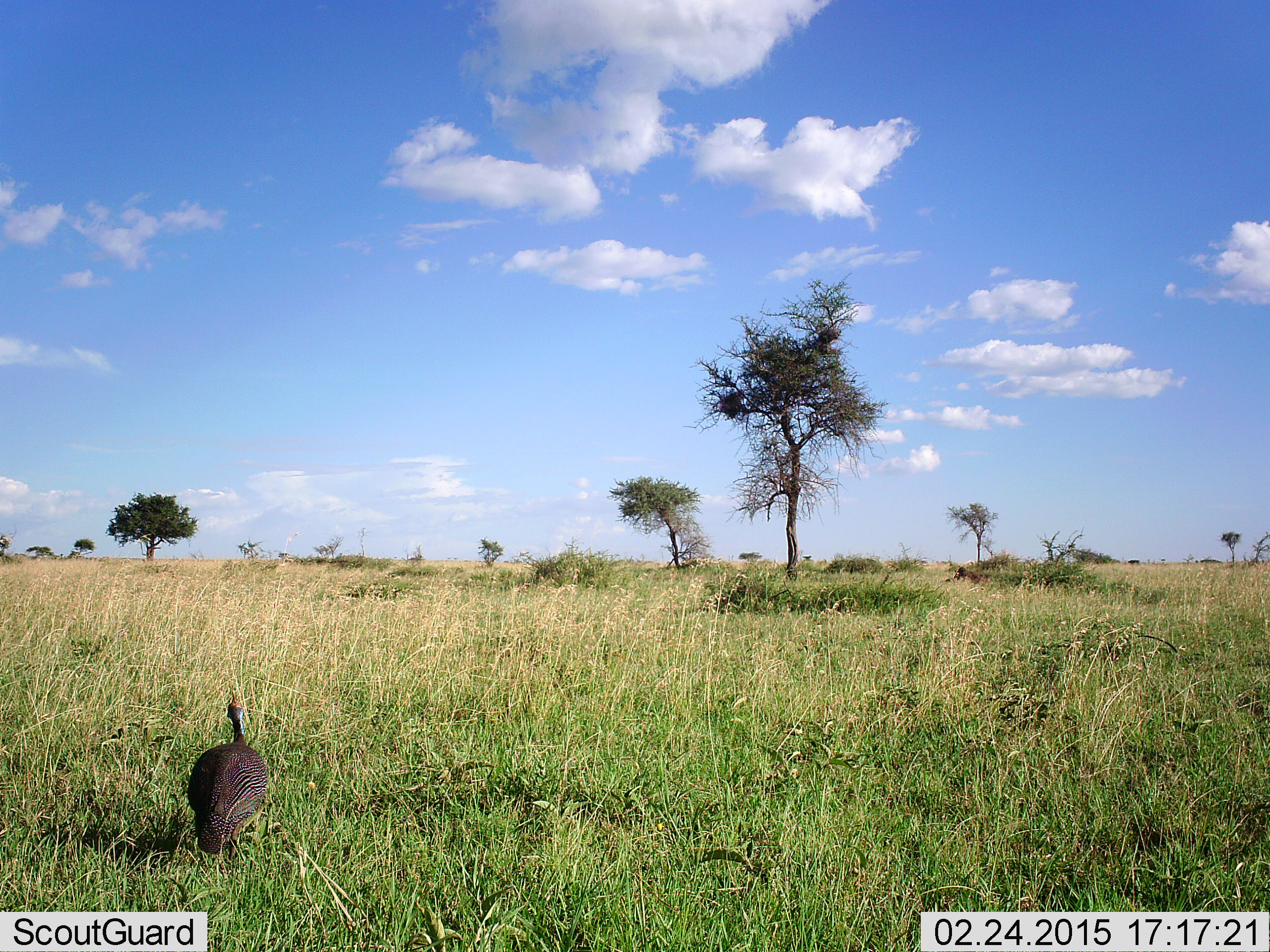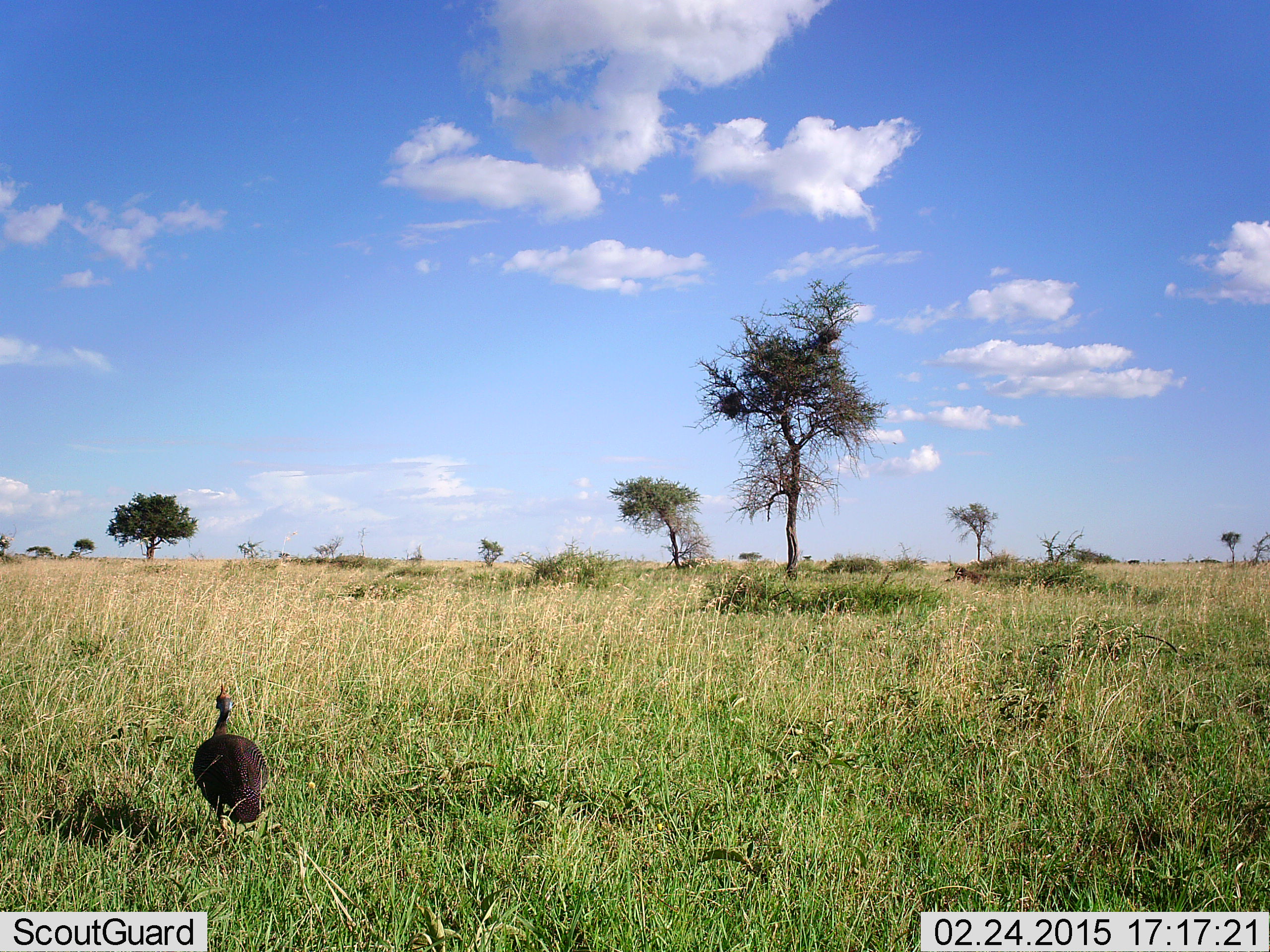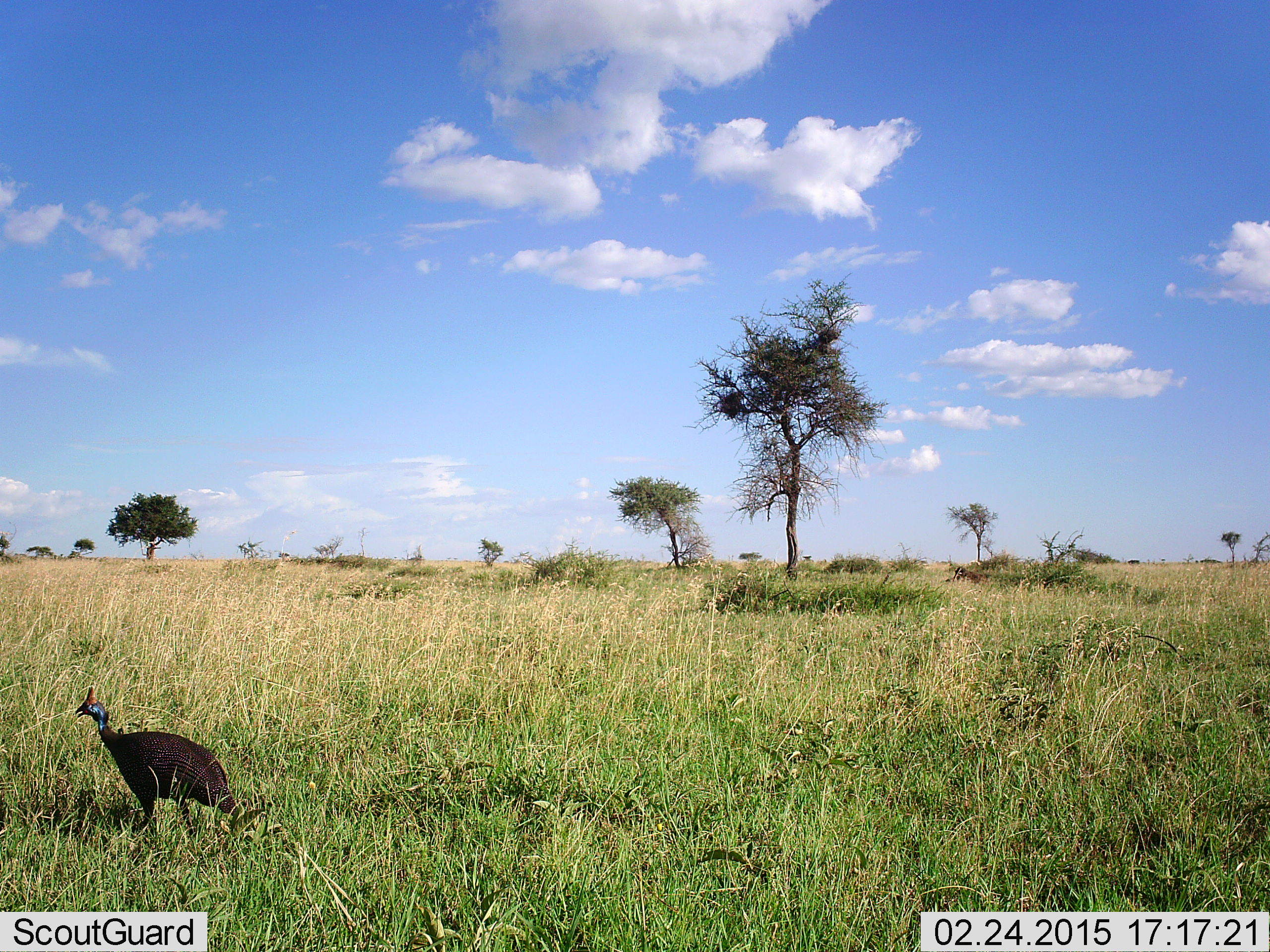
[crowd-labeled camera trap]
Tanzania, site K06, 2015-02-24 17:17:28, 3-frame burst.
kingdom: Animalia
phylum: Chordata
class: Aves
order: Galliformes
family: Numididae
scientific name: Numididae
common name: guinea fowl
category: guineafowl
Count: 1.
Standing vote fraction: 30%.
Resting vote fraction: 0%.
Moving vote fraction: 70%.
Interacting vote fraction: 0%.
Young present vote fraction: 0%.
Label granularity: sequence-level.